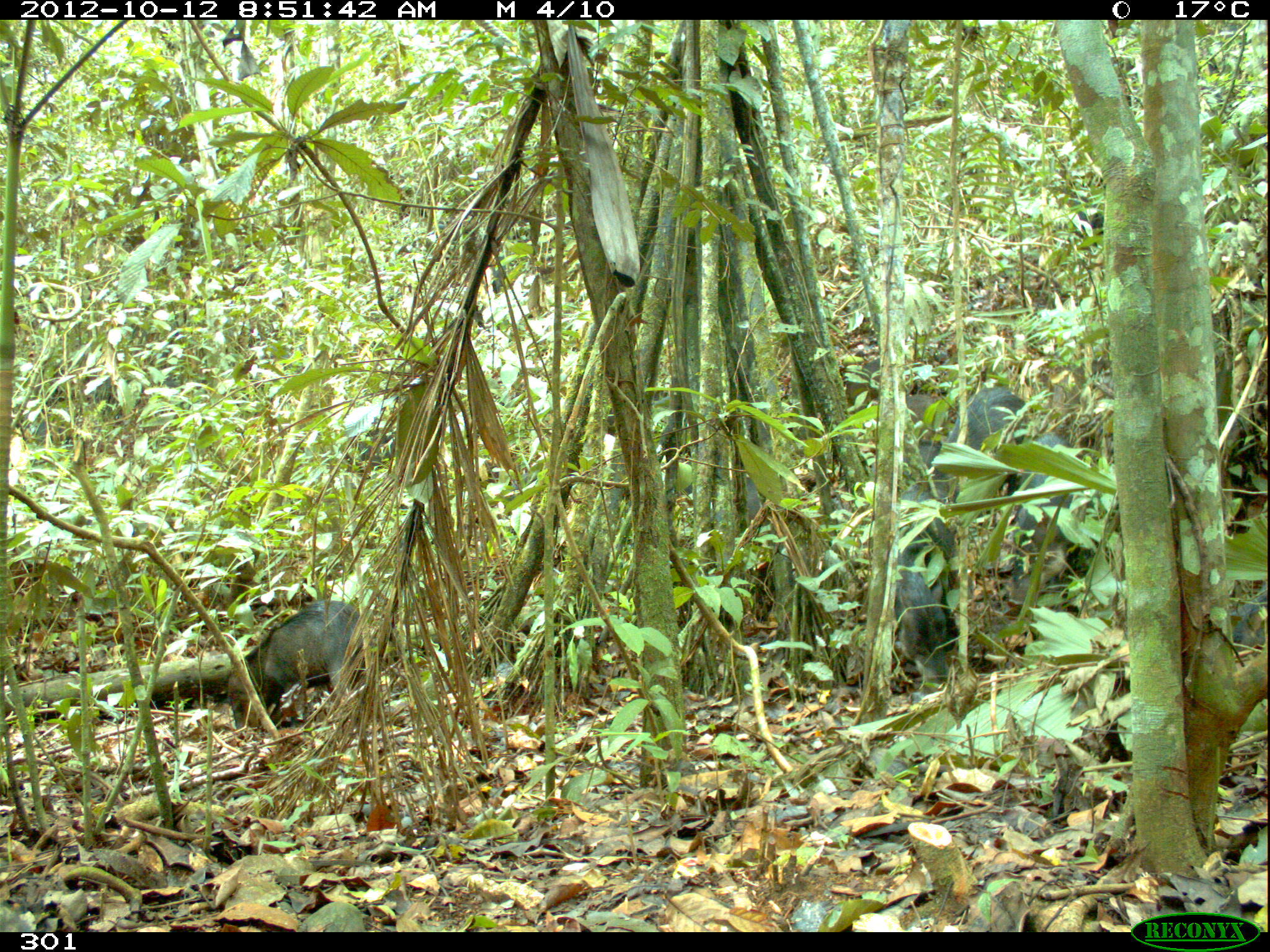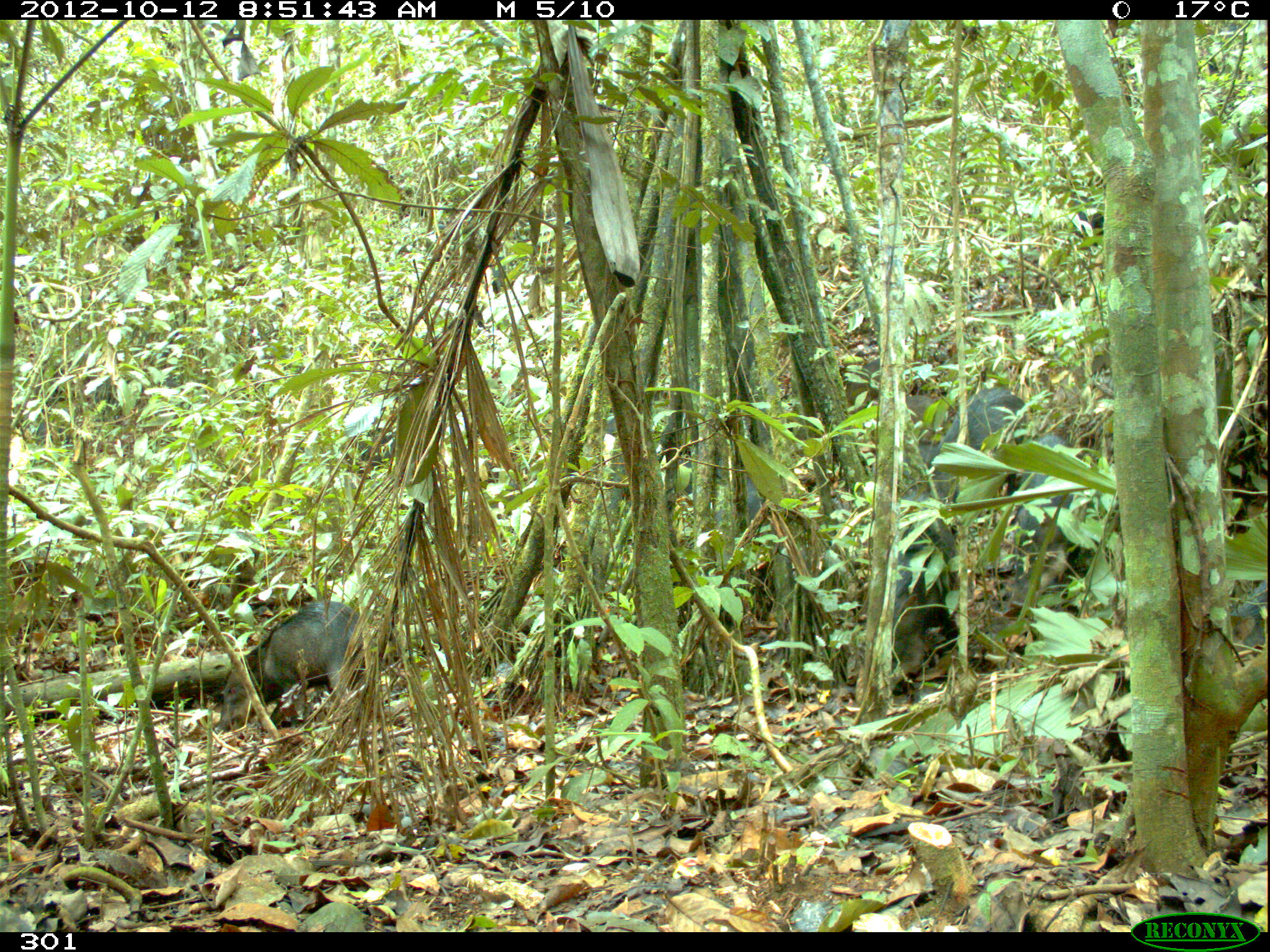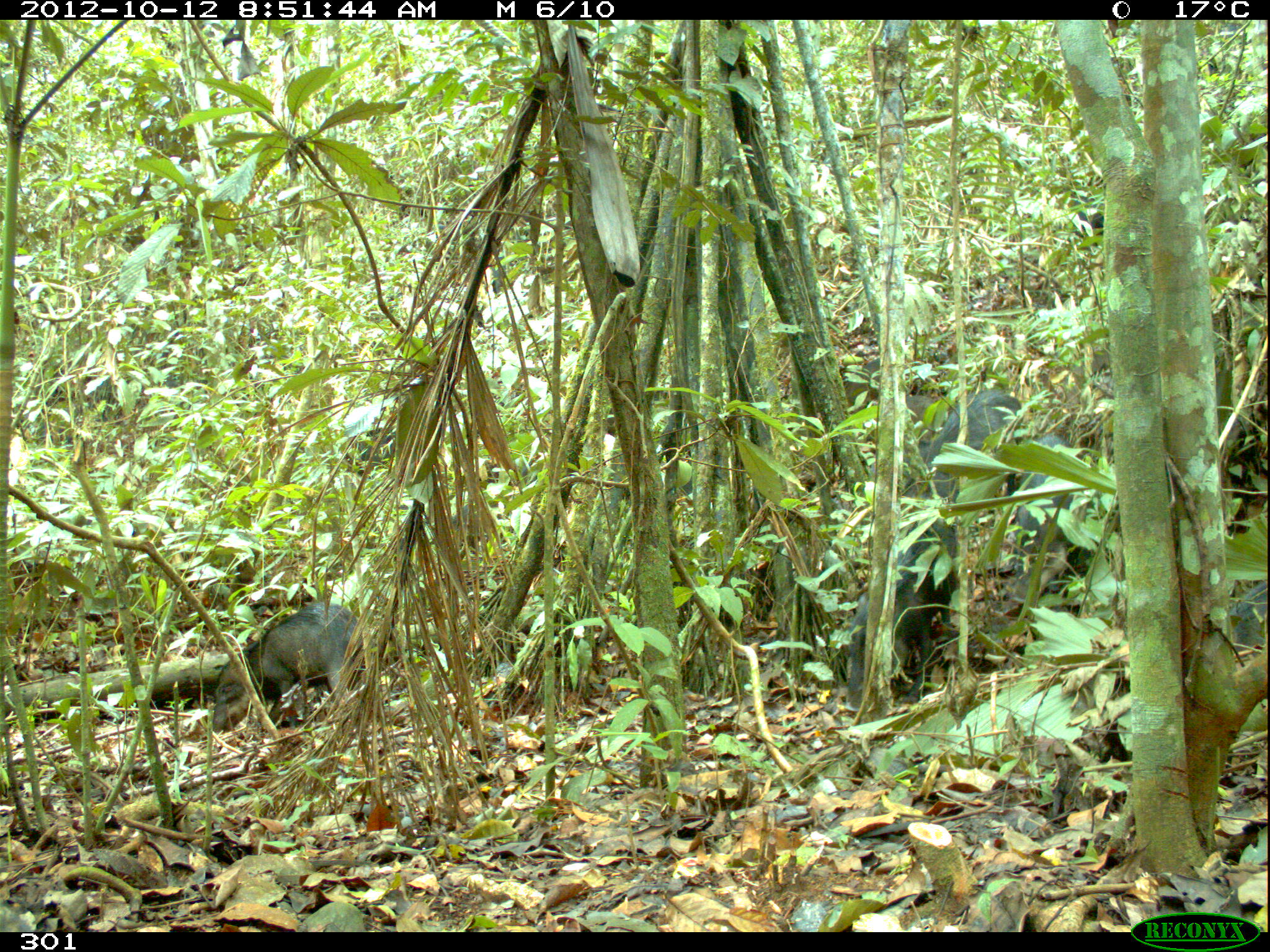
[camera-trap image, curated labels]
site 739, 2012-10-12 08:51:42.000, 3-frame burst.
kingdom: Animalia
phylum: Chordata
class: Mammalia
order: Artiodactyla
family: Tayassuidae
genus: Tayassu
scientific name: Tayassu pecari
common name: white-lipped peccary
Tayassu pecari (white-lipped peccary).